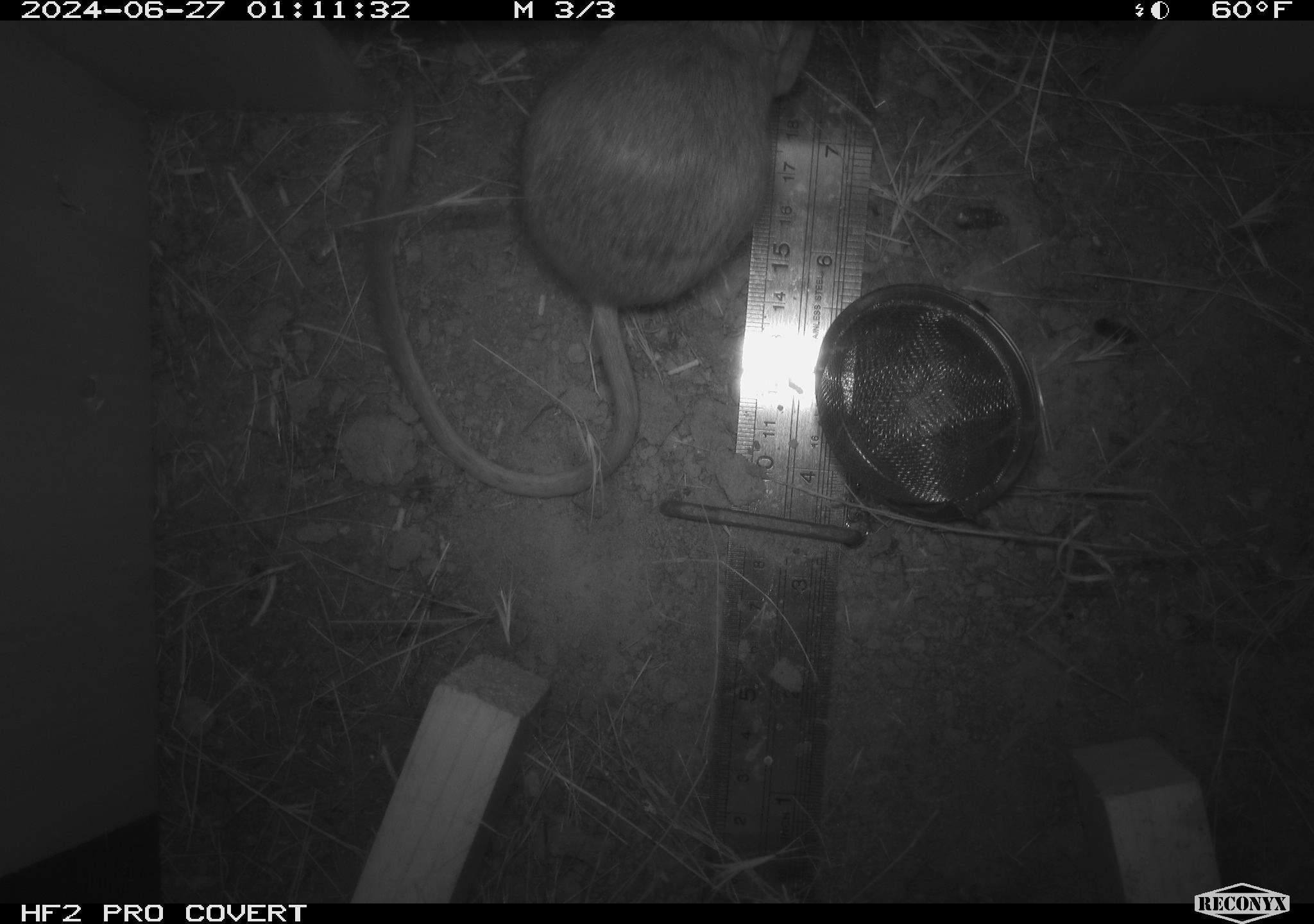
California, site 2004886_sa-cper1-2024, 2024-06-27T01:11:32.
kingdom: Animalia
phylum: Chordata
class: Mammalia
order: Rodentia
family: Heteromyidae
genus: Dipodomys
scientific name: Dipodomys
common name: kangaroo rats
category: dipodomys species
Dipodomys species (kangaroo rats) (Dipodomys).